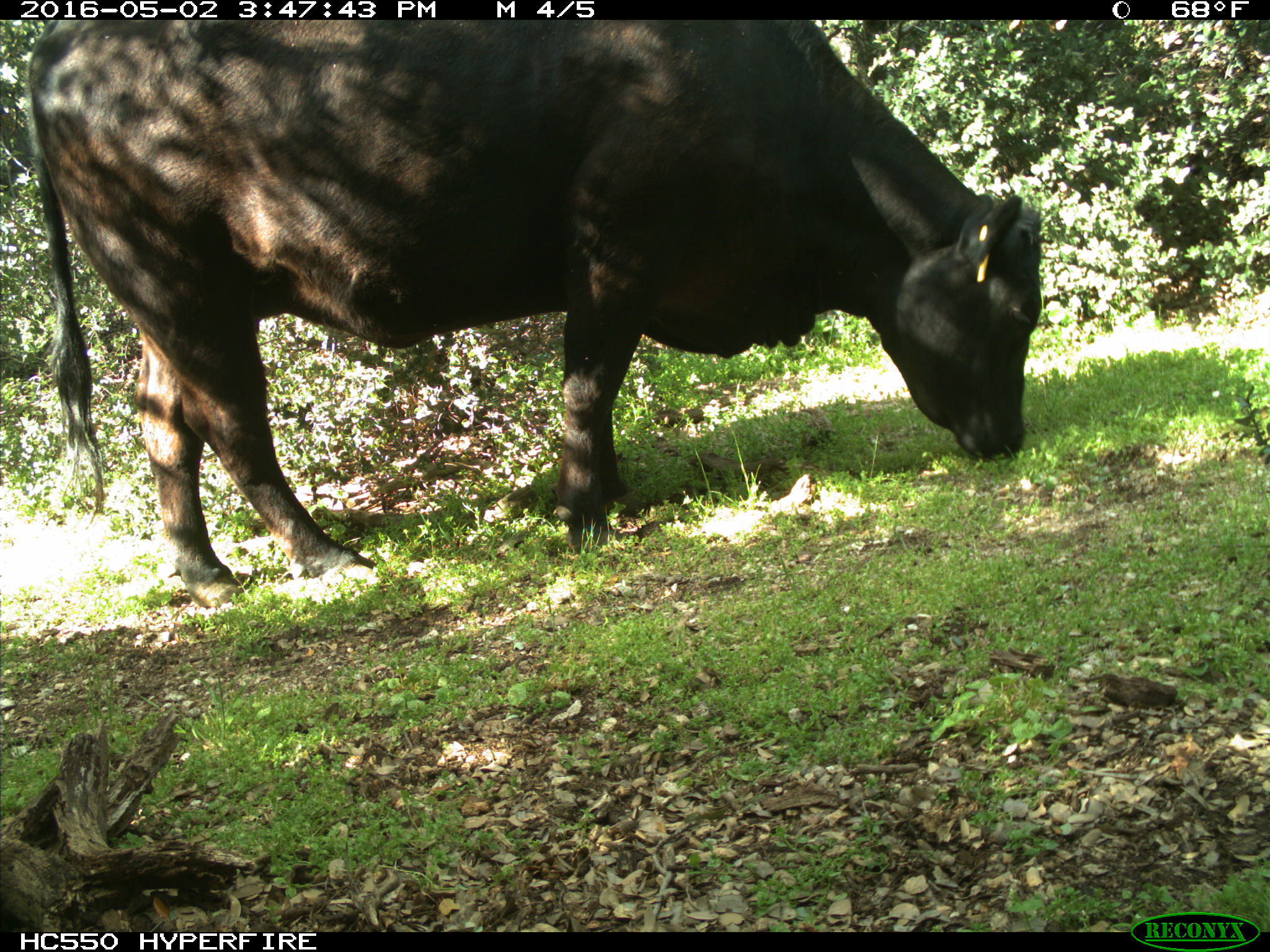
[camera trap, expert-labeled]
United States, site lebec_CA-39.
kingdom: Animalia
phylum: Chordata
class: Mammalia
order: Artiodactyla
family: Bovidae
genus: Bos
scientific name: Bos taurus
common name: domestic cow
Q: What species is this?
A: Bos taurus (domestic cow).